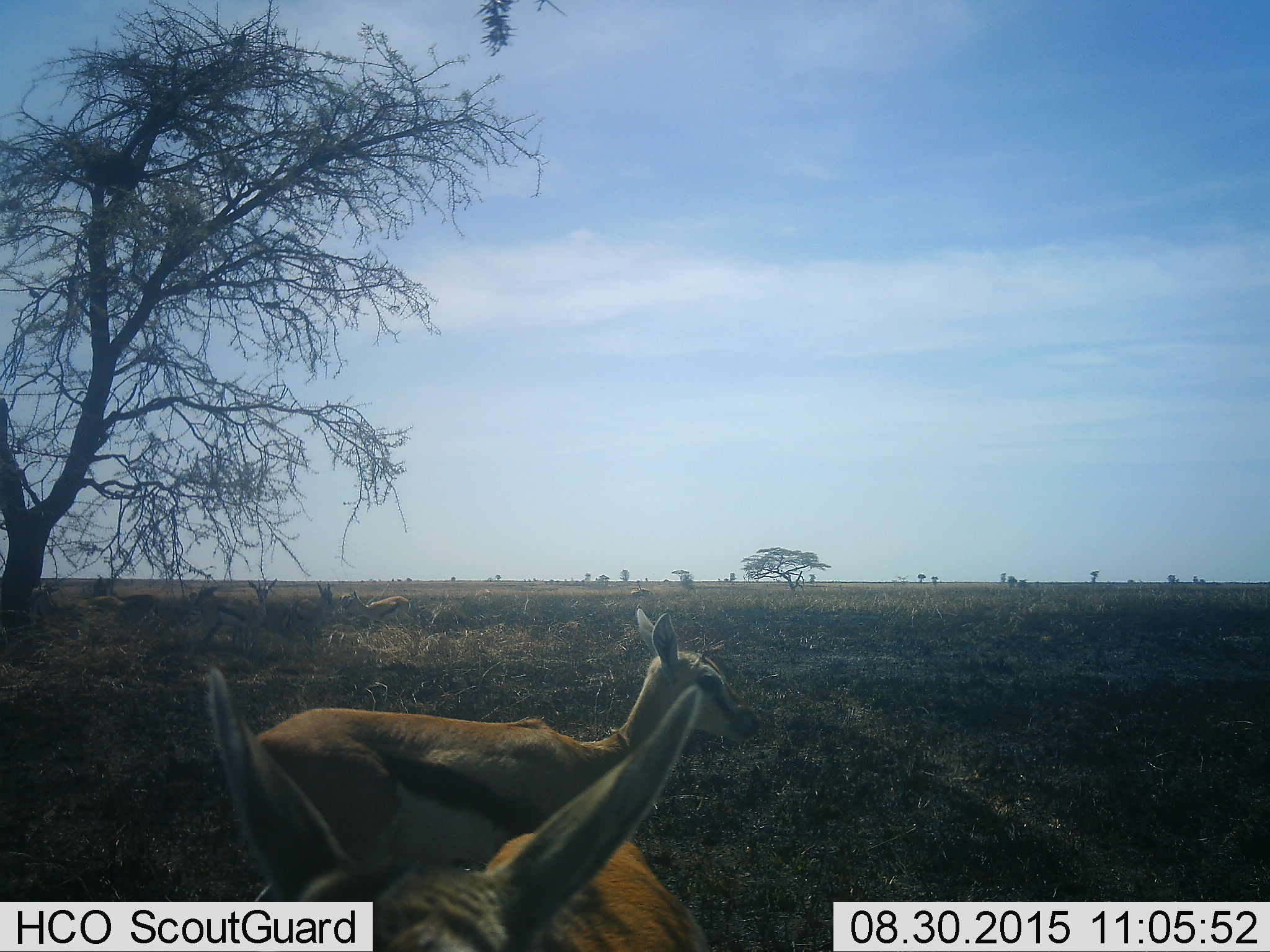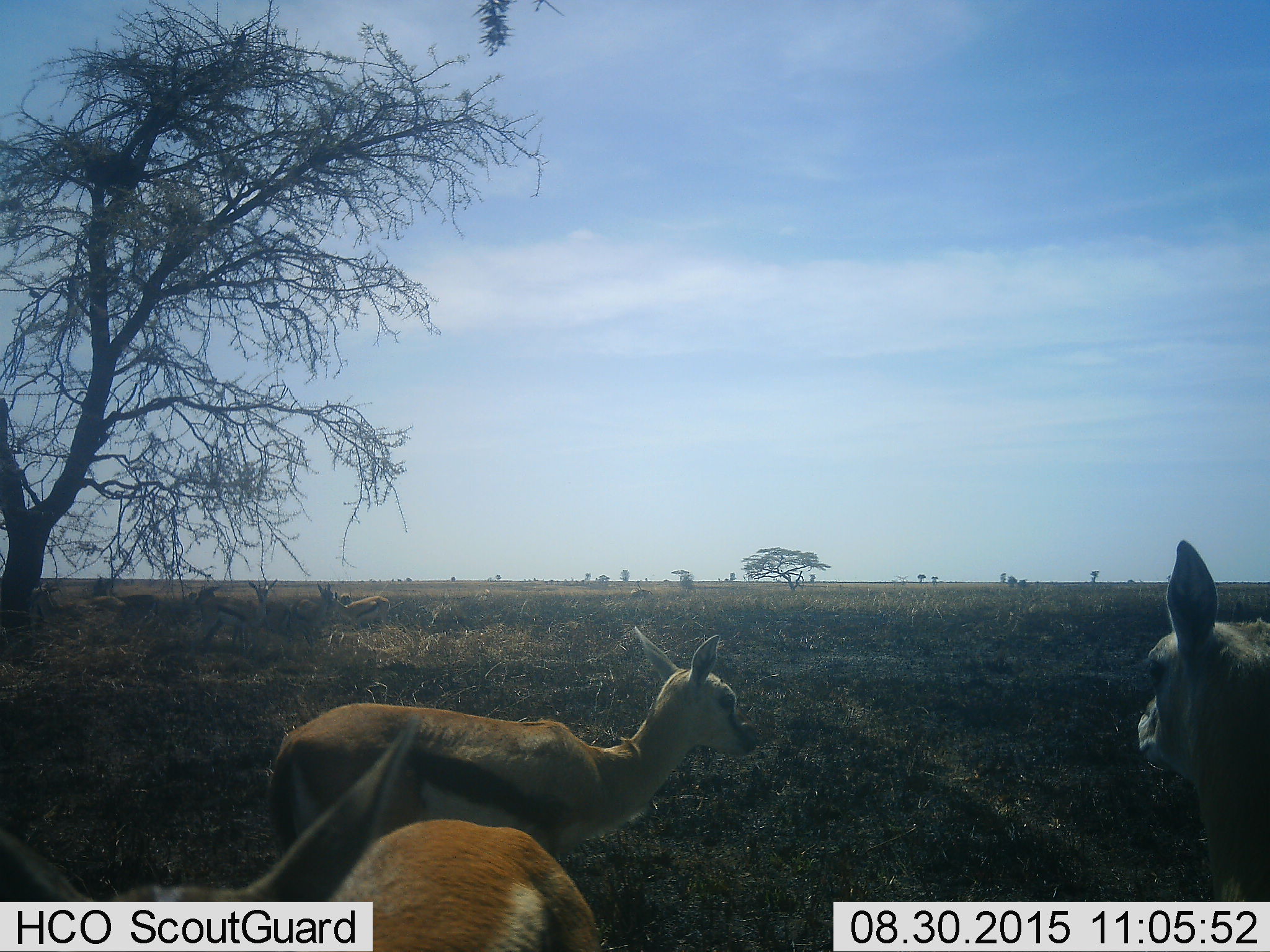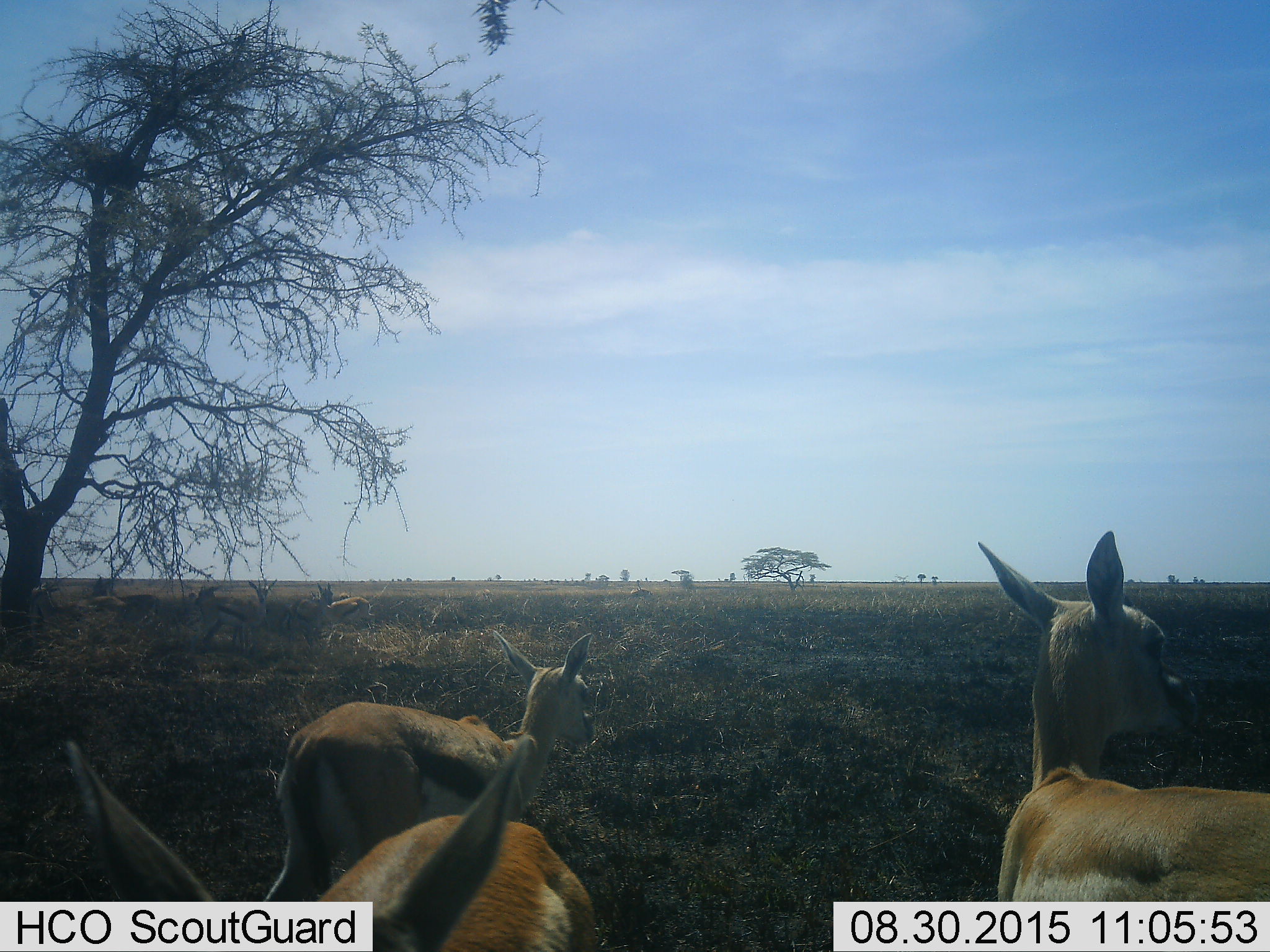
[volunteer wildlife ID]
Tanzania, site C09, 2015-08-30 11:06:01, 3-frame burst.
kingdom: Animalia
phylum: Chordata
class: Mammalia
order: Artiodactyla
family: Bovidae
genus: Eudorcas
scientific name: Eudorcas thomsonii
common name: thomson's gazelle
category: gazellethomsons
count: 7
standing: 71%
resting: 18%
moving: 41%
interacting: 24%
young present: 41%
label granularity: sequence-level